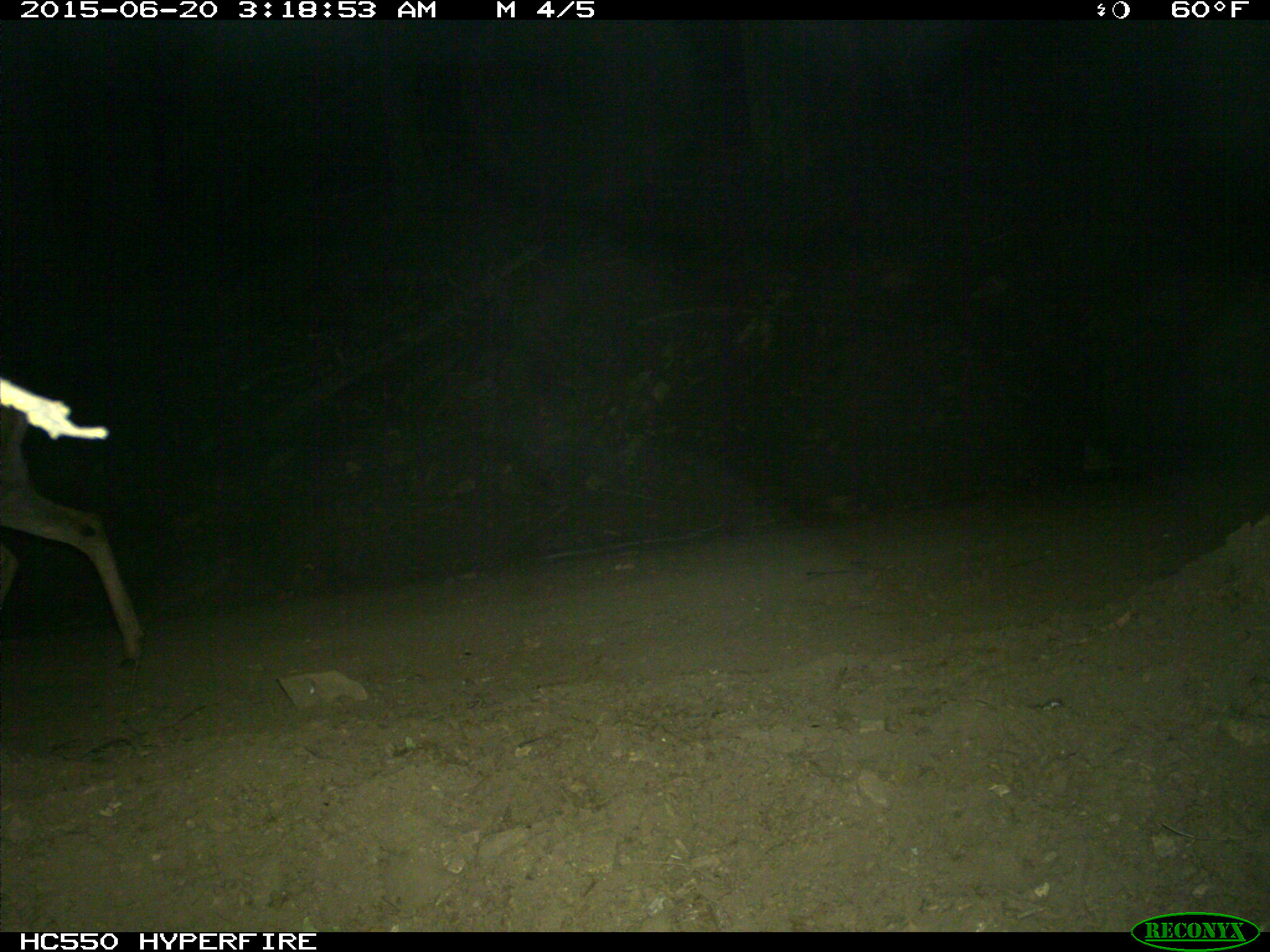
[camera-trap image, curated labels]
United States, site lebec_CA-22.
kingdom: Animalia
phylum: Chordata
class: Mammalia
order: Artiodactyla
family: Cervidae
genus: Odocoileus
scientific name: Odocoileus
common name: deer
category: unidentified deer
Unidentified deer (deer) (Odocoileus).